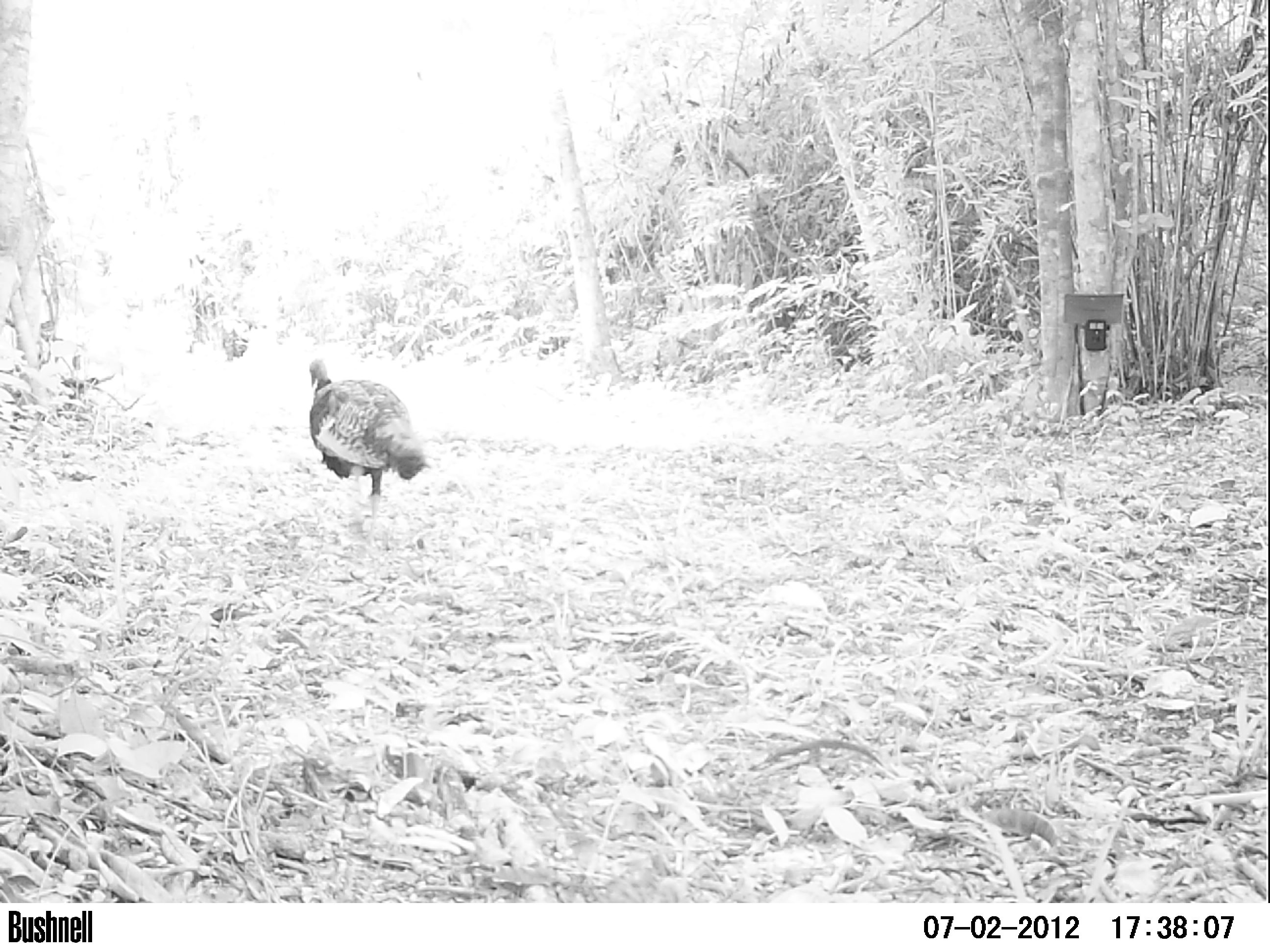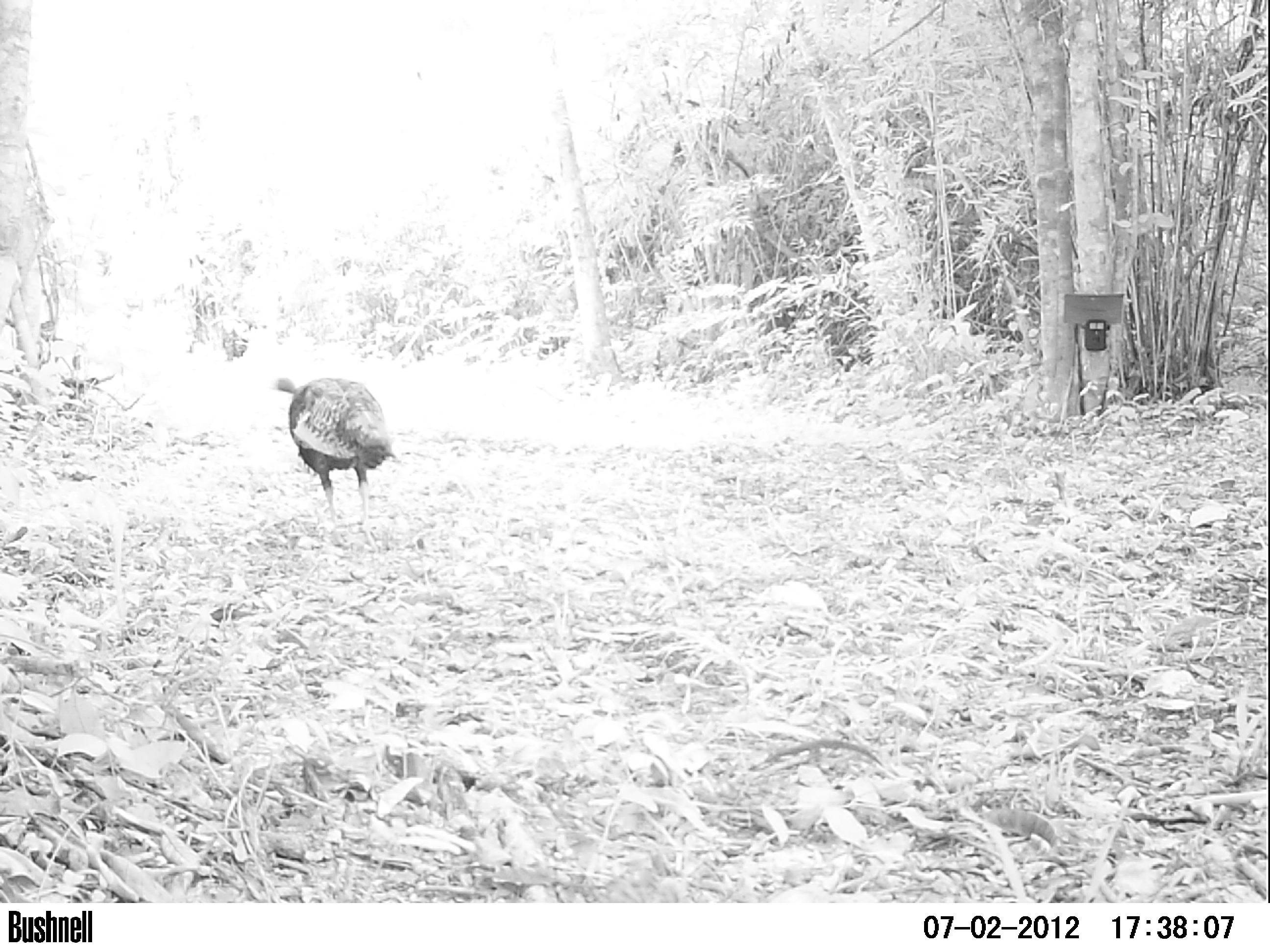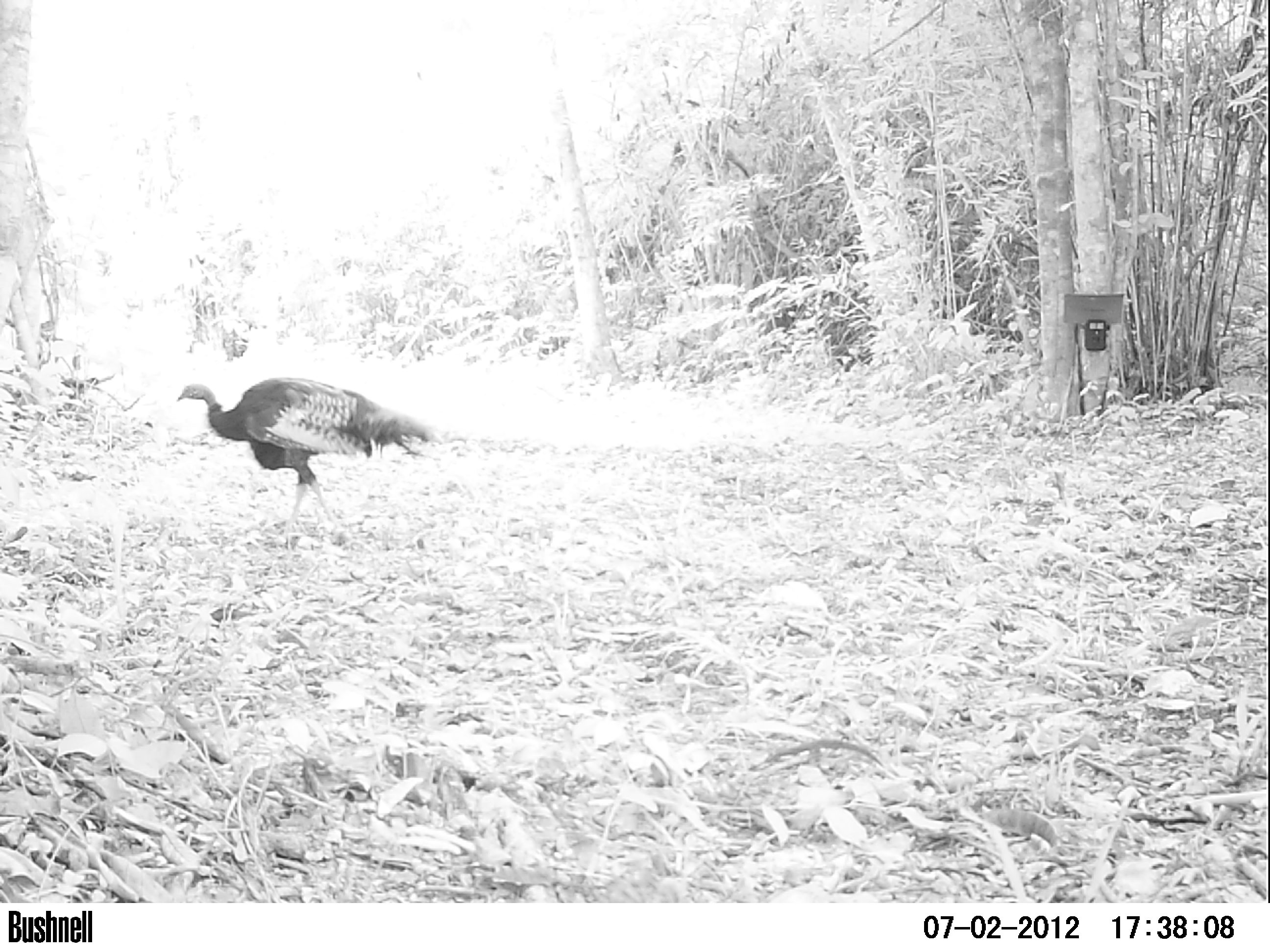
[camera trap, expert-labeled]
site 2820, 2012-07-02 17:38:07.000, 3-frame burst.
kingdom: Animalia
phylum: Chordata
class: Aves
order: Galliformes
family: Phasianidae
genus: Meleagris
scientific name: Meleagris ocellata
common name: ocellated turkey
Meleagris ocellata (ocellated turkey), count 1, age adult.